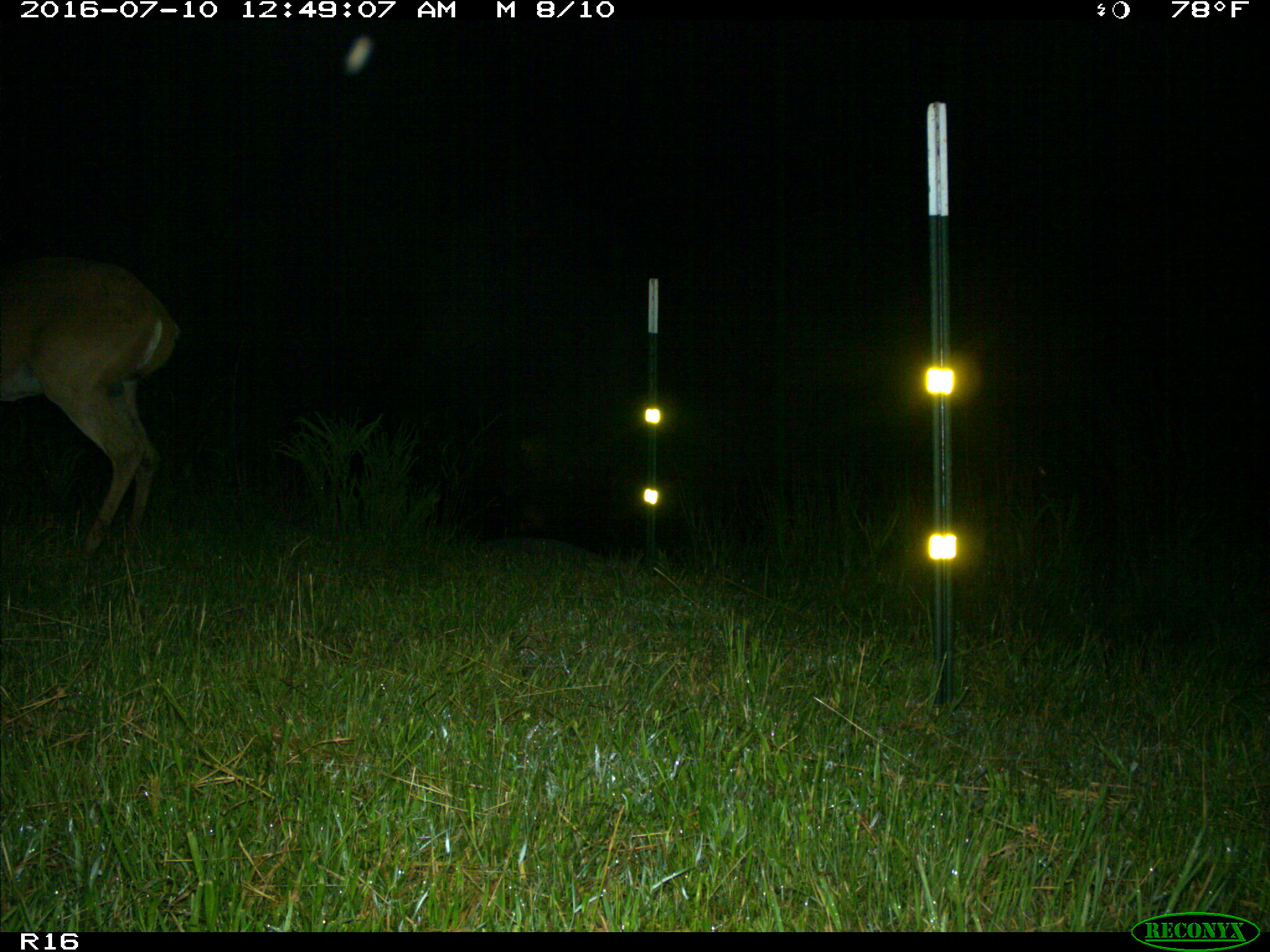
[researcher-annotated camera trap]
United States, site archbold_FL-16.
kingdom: Animalia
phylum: Chordata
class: Mammalia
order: Artiodactyla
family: Cervidae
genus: Odocoileus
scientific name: Odocoileus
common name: deer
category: unidentified deer